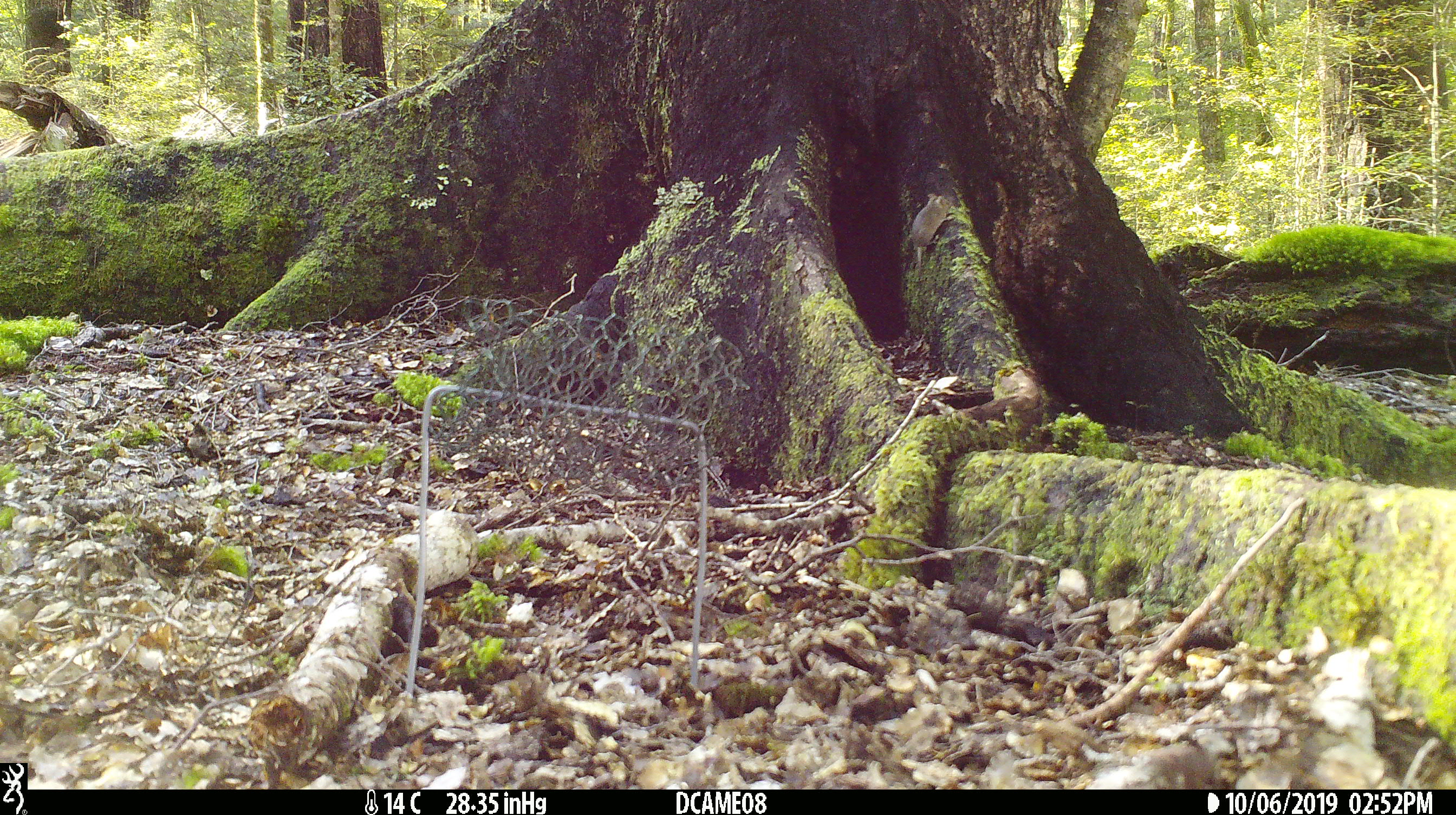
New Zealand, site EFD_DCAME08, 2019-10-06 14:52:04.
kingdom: Animalia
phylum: Chordata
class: Mammalia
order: Rodentia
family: Muridae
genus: Mus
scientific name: Mus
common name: mouse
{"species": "mouse (Mus)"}